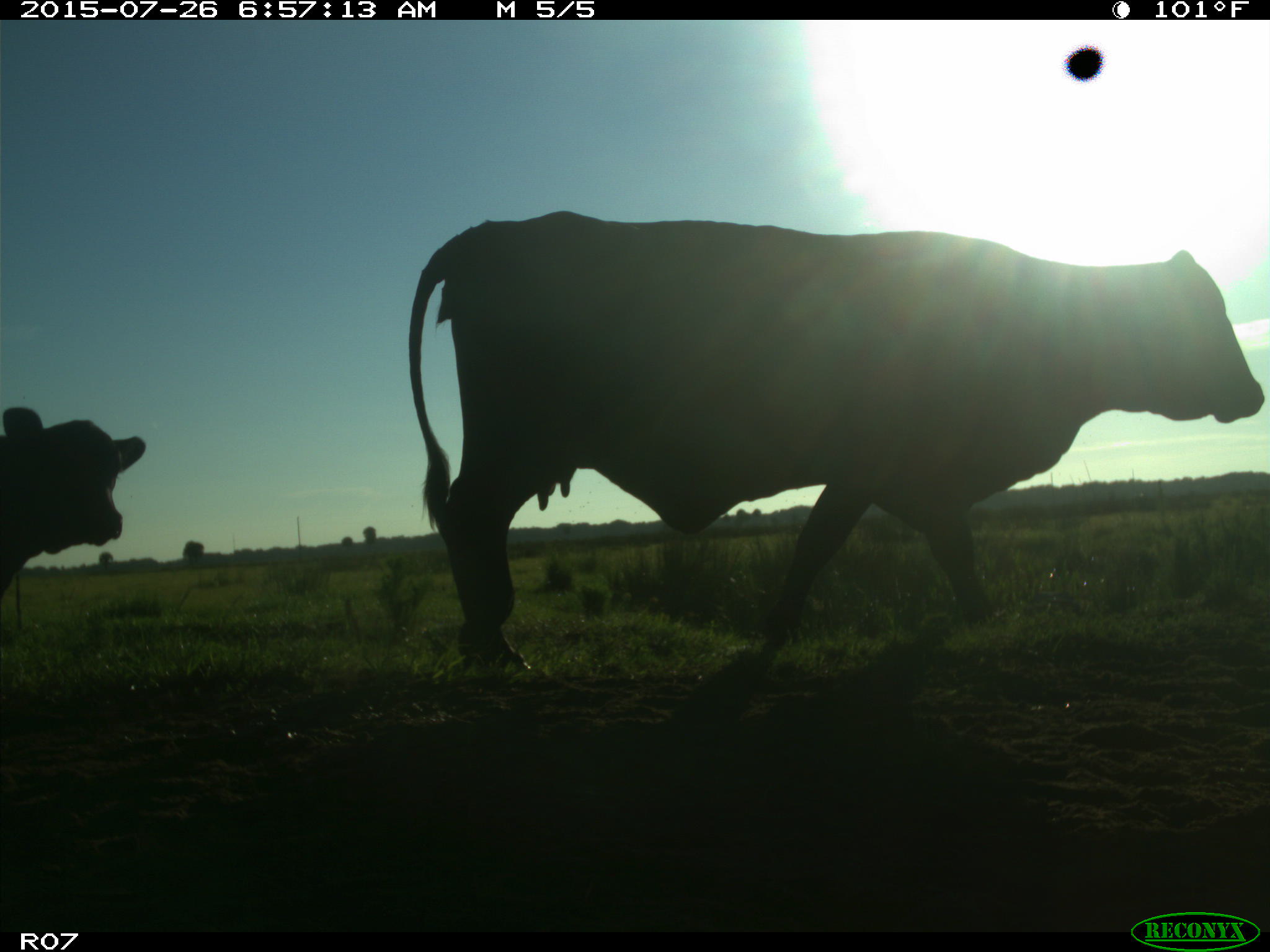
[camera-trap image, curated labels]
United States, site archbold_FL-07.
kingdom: Animalia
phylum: Chordata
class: Mammalia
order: Artiodactyla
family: Bovidae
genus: Bos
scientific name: Bos taurus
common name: domestic cow